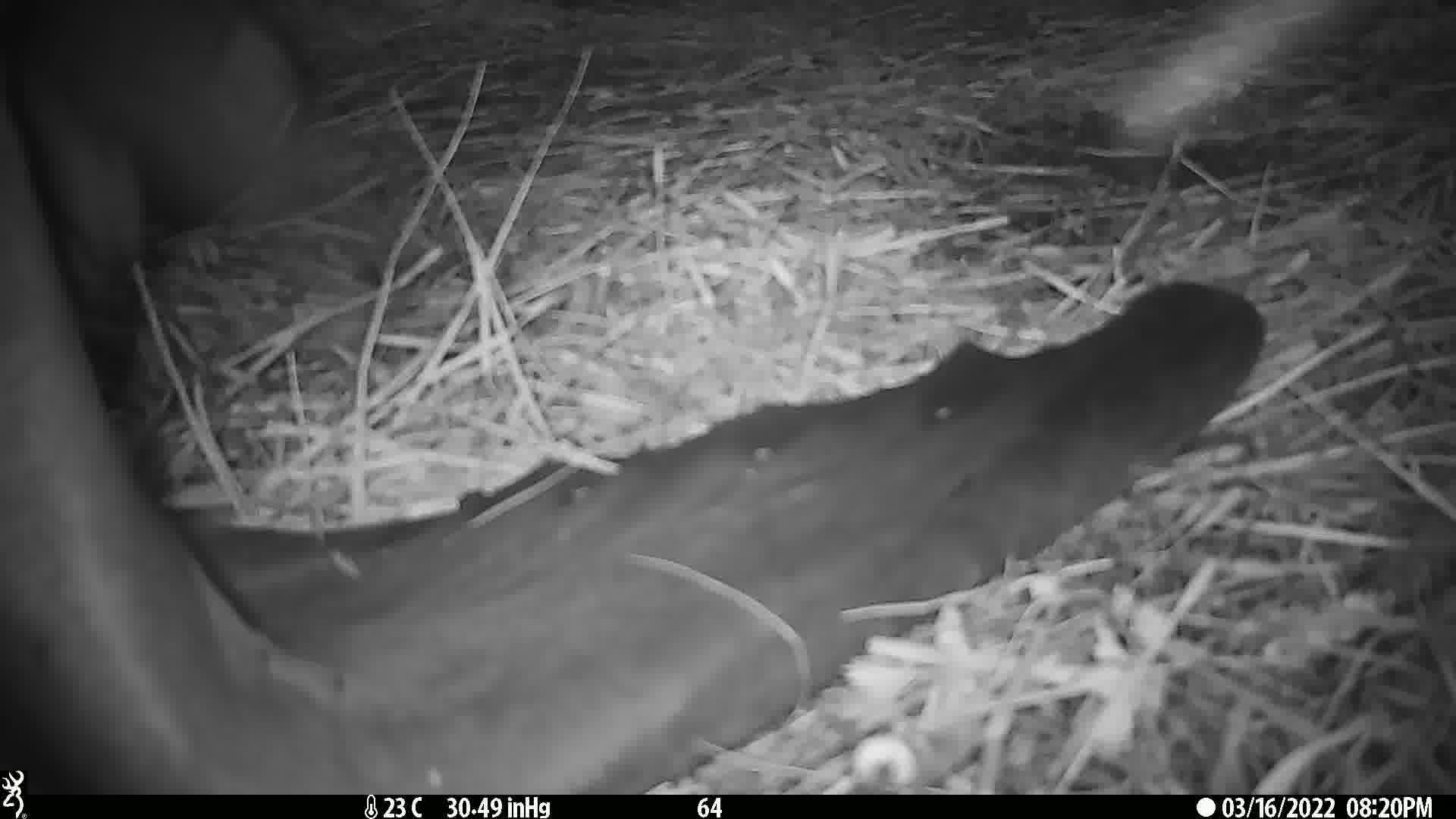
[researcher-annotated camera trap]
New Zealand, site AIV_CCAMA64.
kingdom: Animalia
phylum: Chordata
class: Mammalia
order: Carnivora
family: Otariidae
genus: Phocarctos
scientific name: Phocarctos hookeri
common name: new zealand sea lion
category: sealion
Sealion (new zealand sea lion) (Phocarctos hookeri).